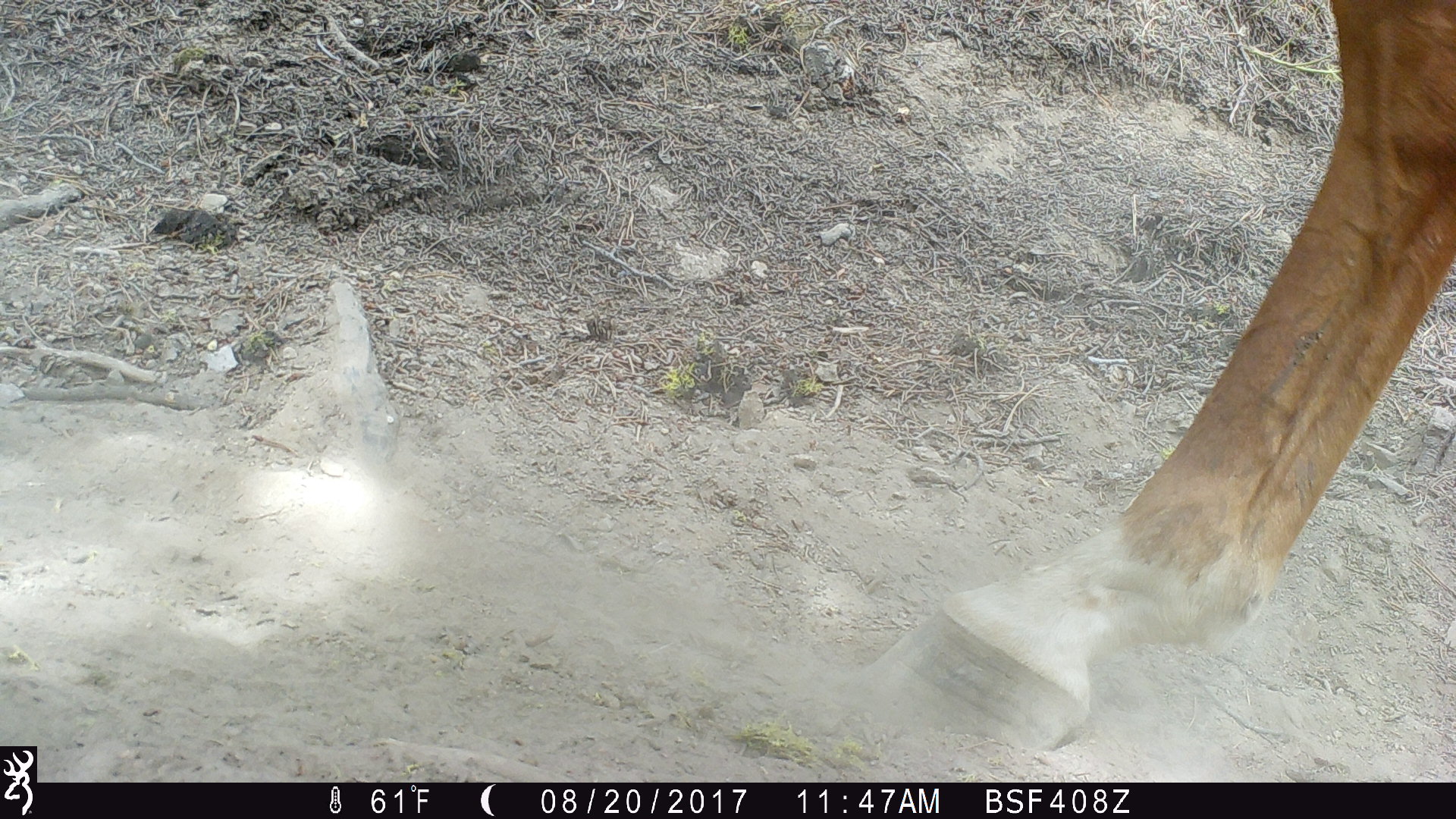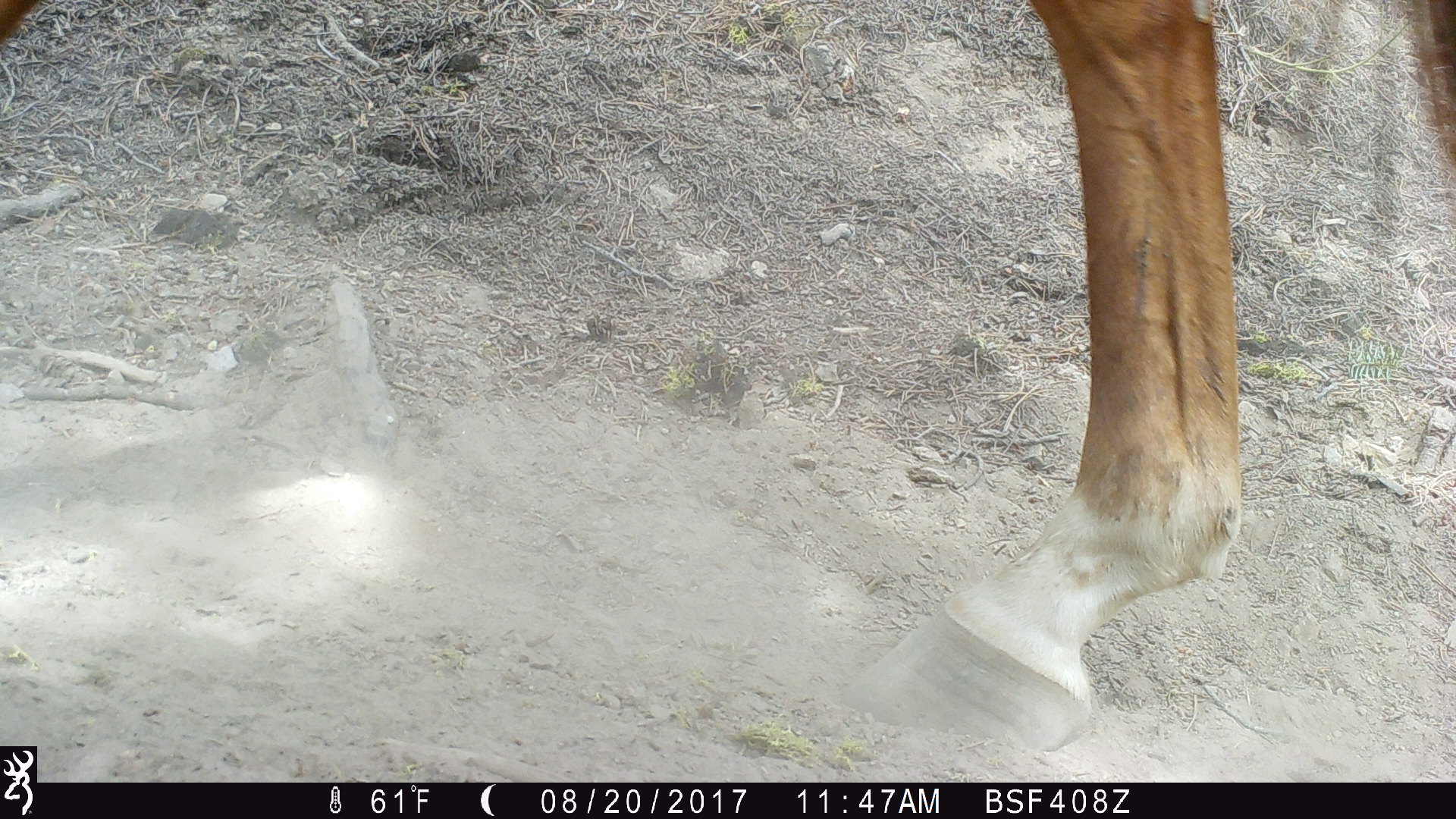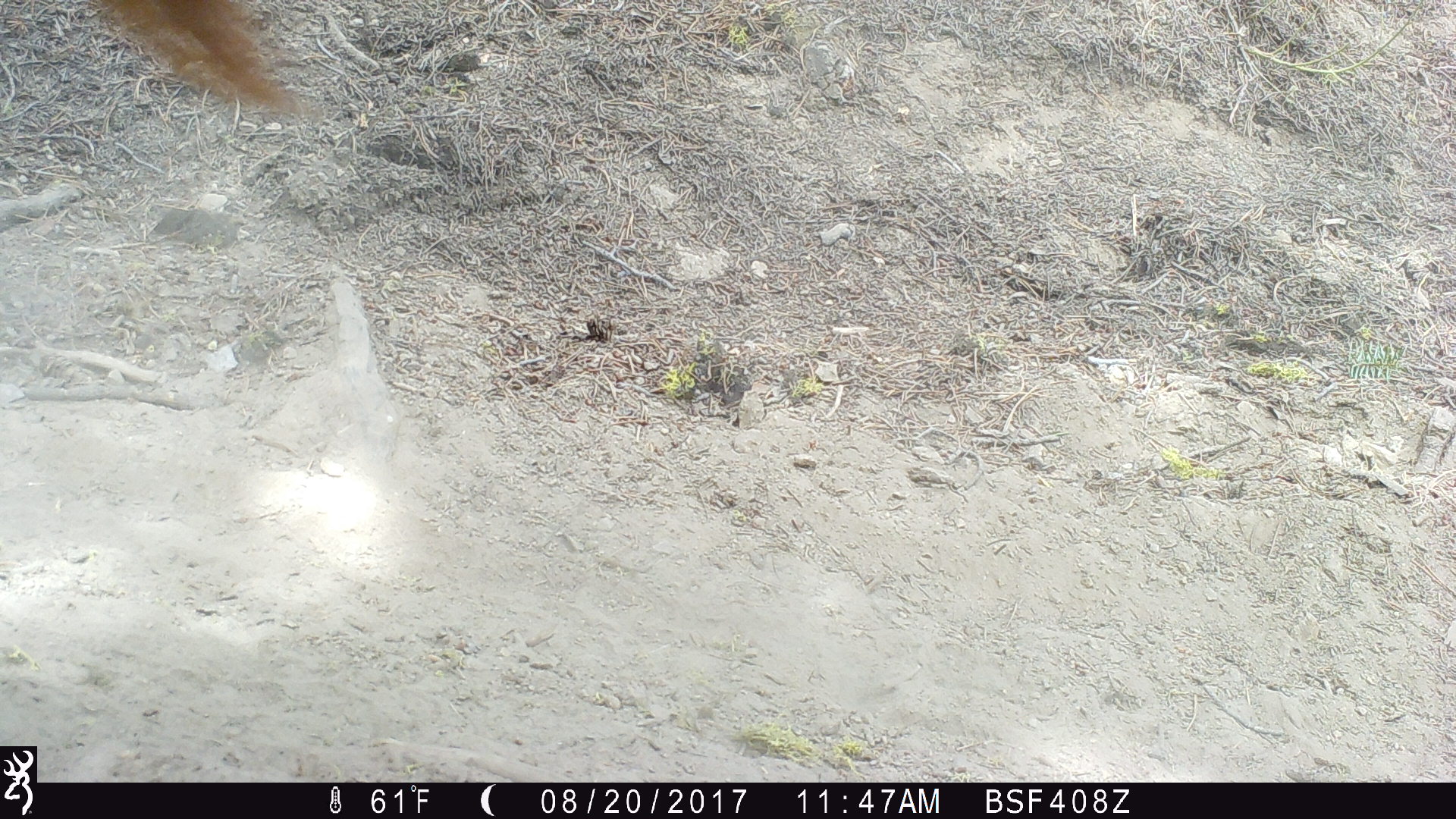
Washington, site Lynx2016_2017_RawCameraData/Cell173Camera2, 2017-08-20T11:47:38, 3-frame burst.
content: unidentified animal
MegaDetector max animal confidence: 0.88